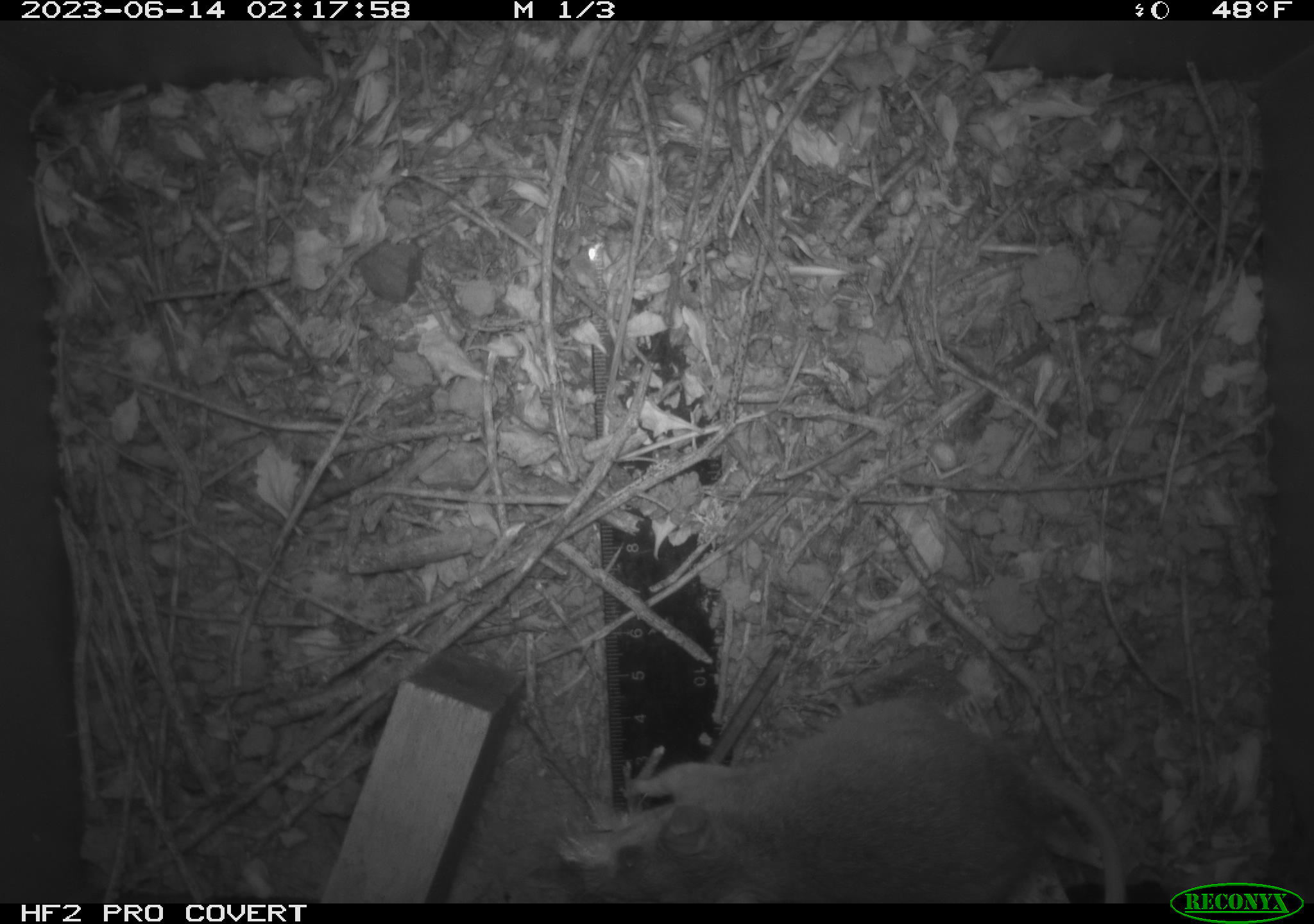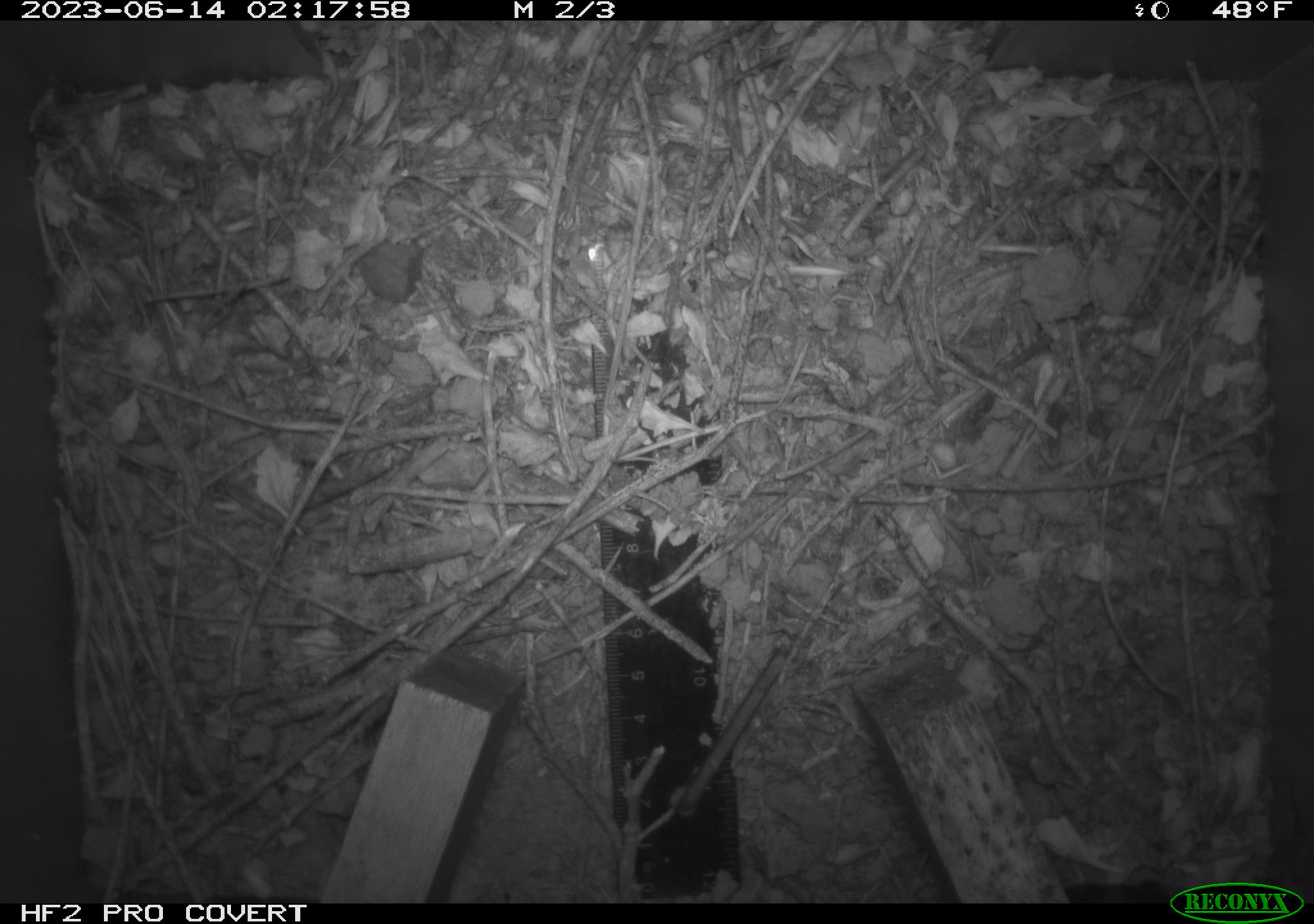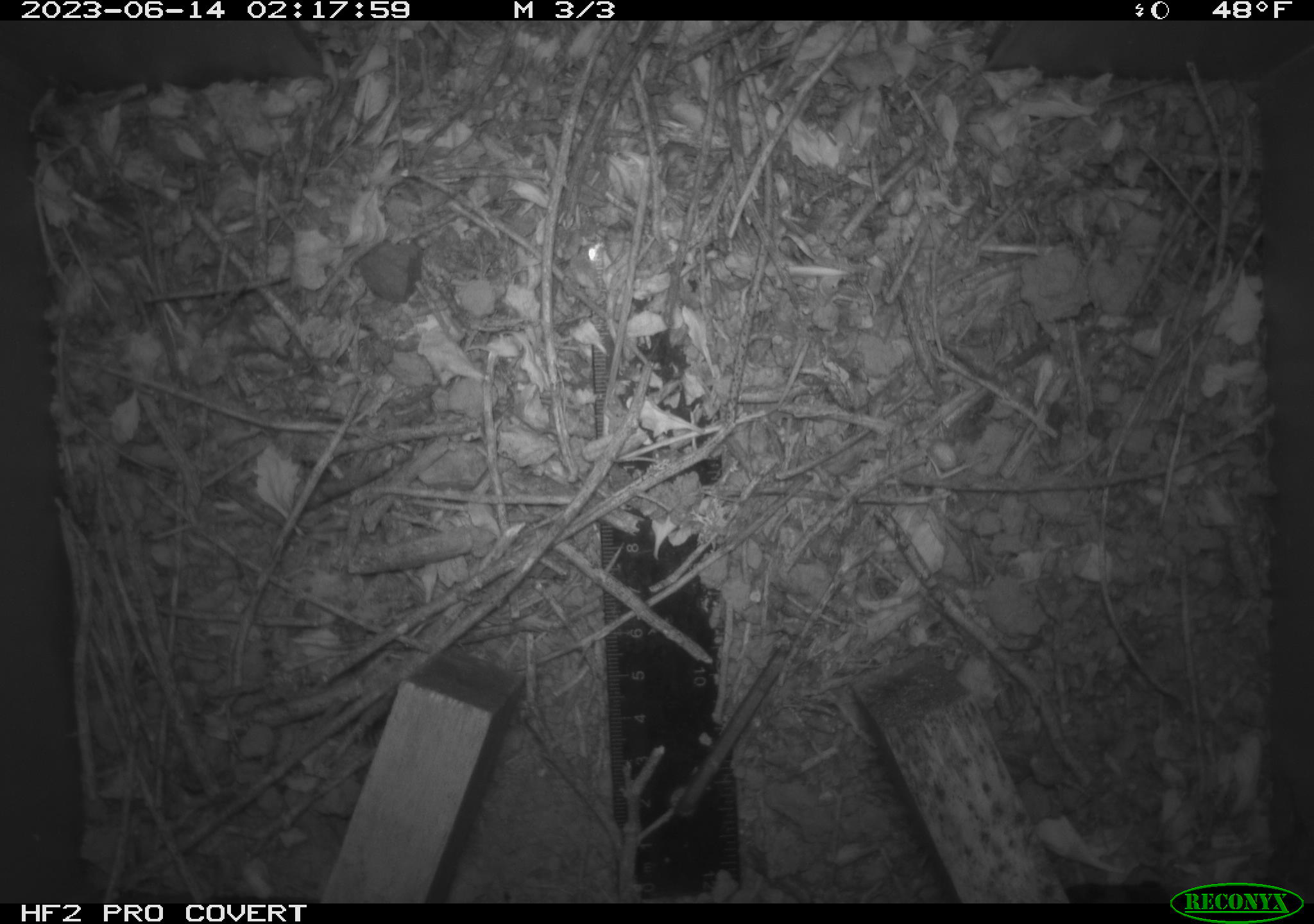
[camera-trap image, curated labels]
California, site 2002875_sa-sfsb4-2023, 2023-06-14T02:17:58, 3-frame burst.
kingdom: Animalia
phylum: Chordata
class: Mammalia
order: Rodentia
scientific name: Rodentia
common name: mouse species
Mouse species (Rodentia).